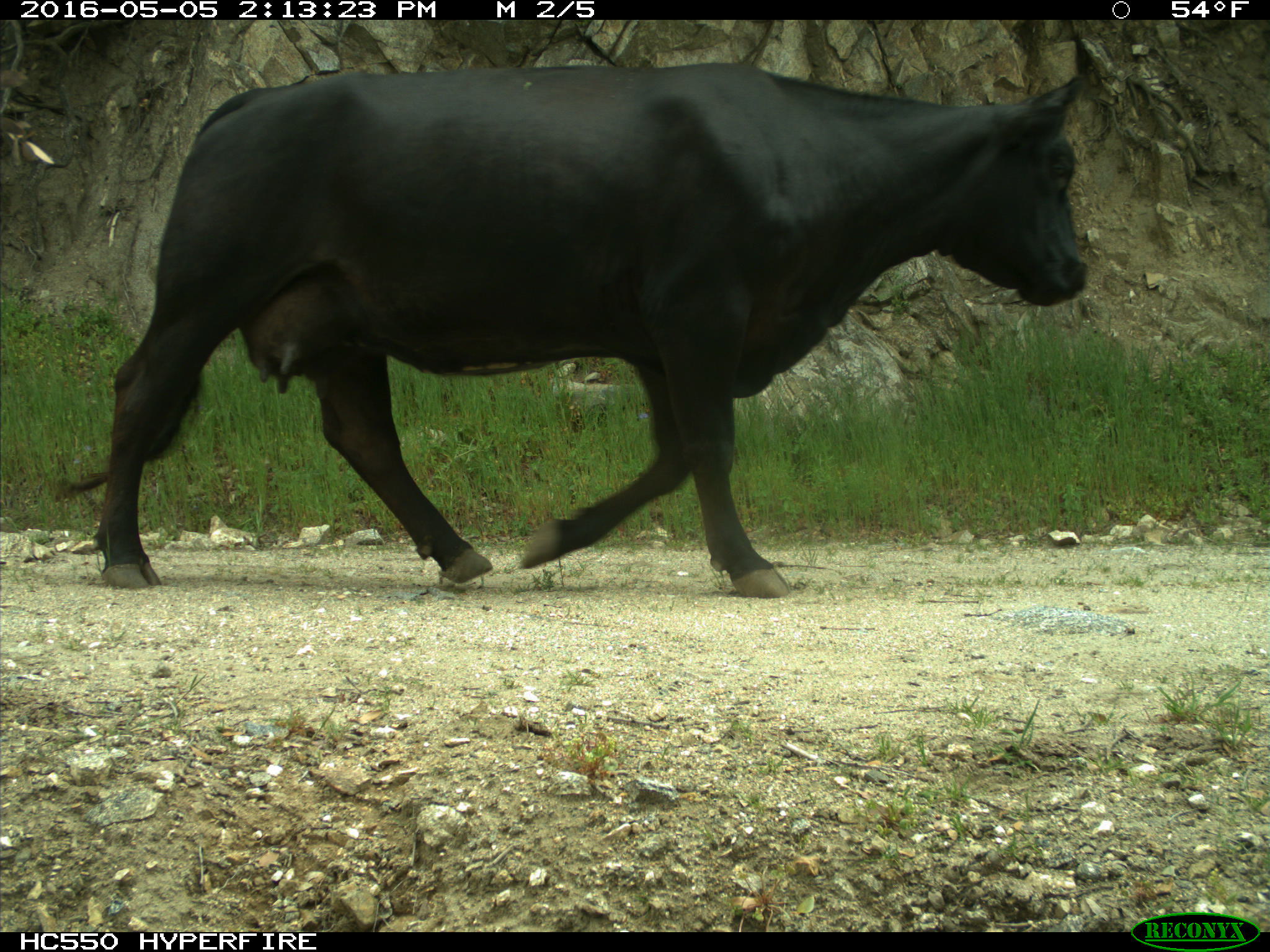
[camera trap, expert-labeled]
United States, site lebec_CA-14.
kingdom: Animalia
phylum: Chordata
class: Mammalia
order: Artiodactyla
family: Bovidae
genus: Bos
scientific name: Bos taurus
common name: domestic cow